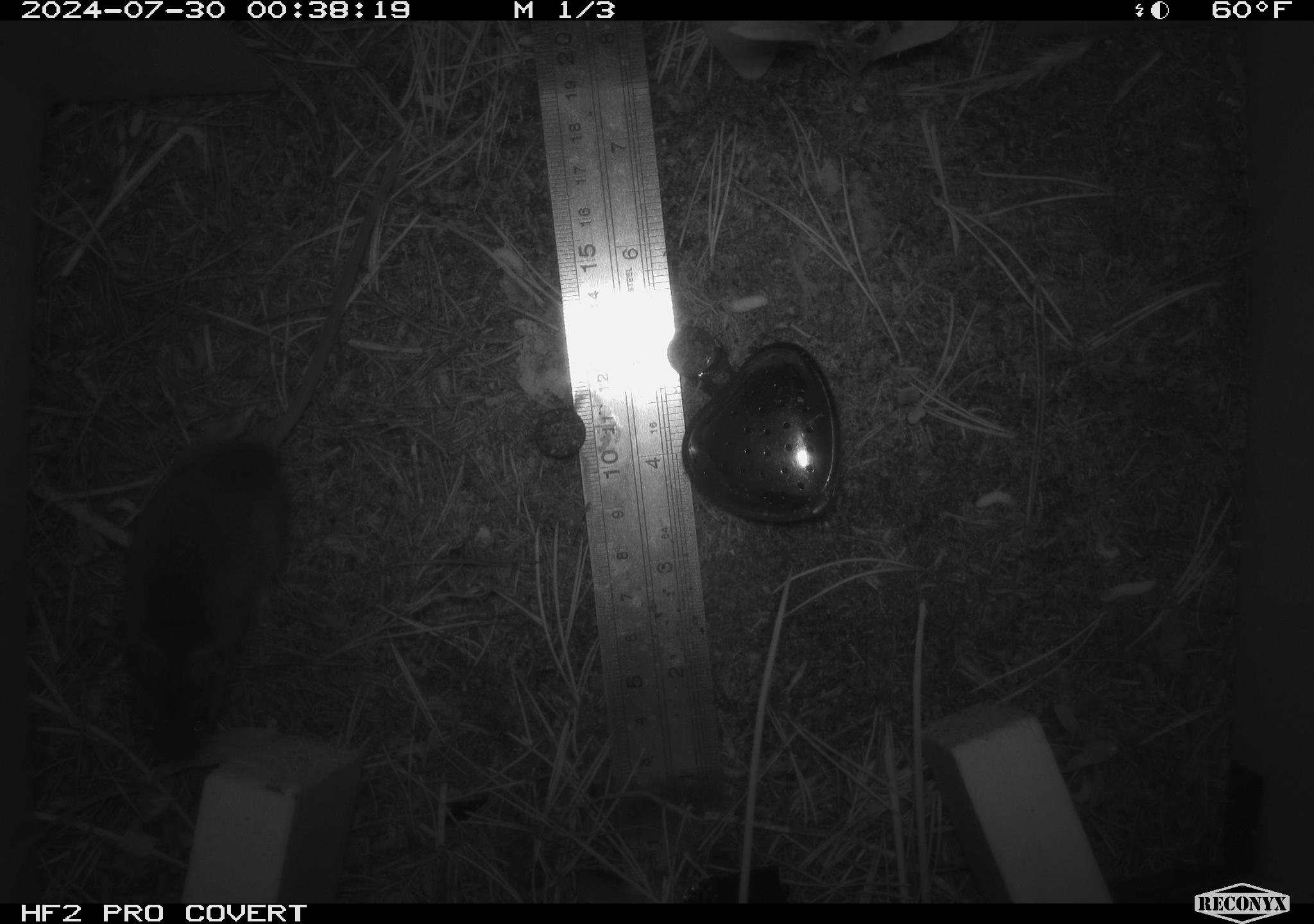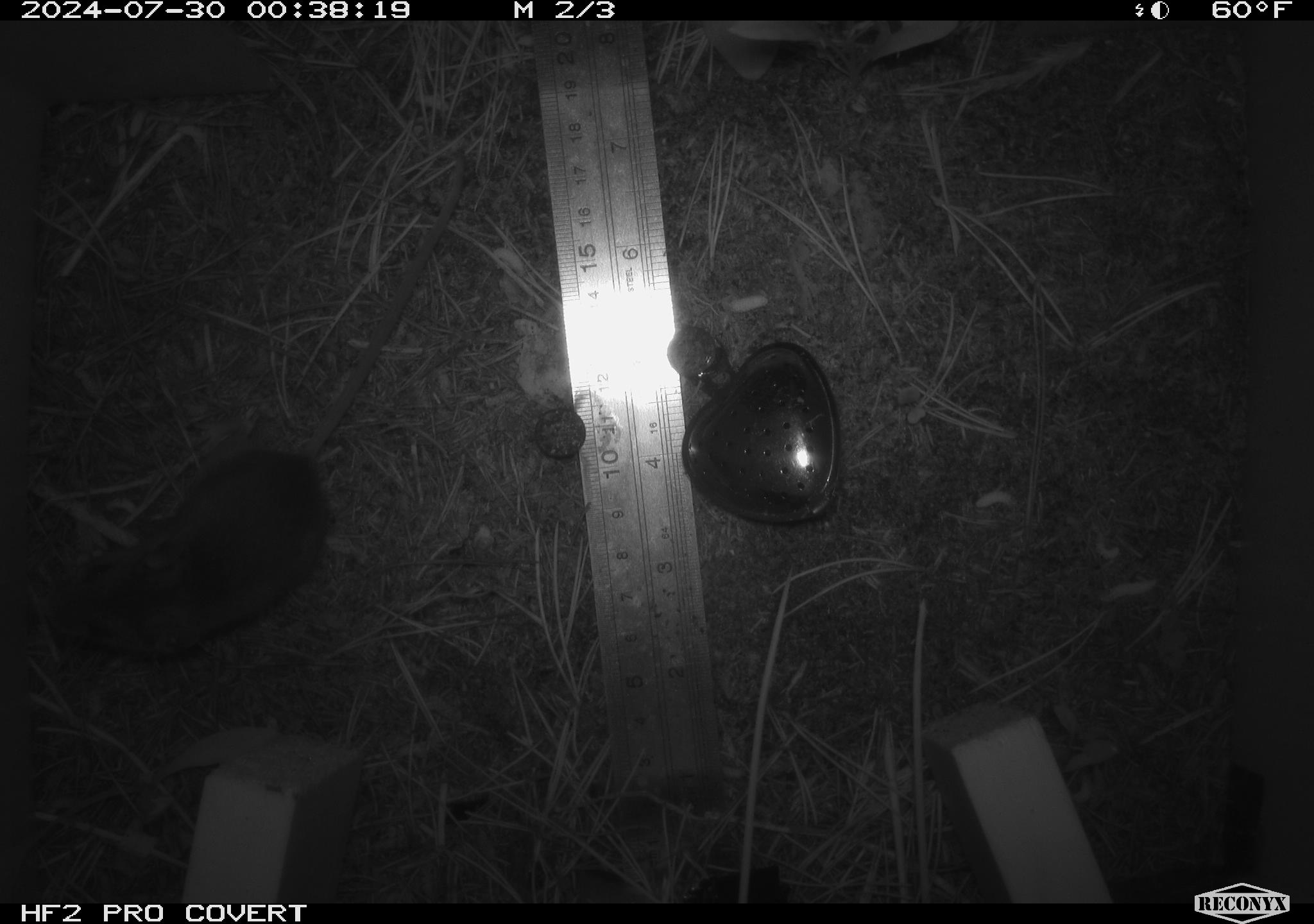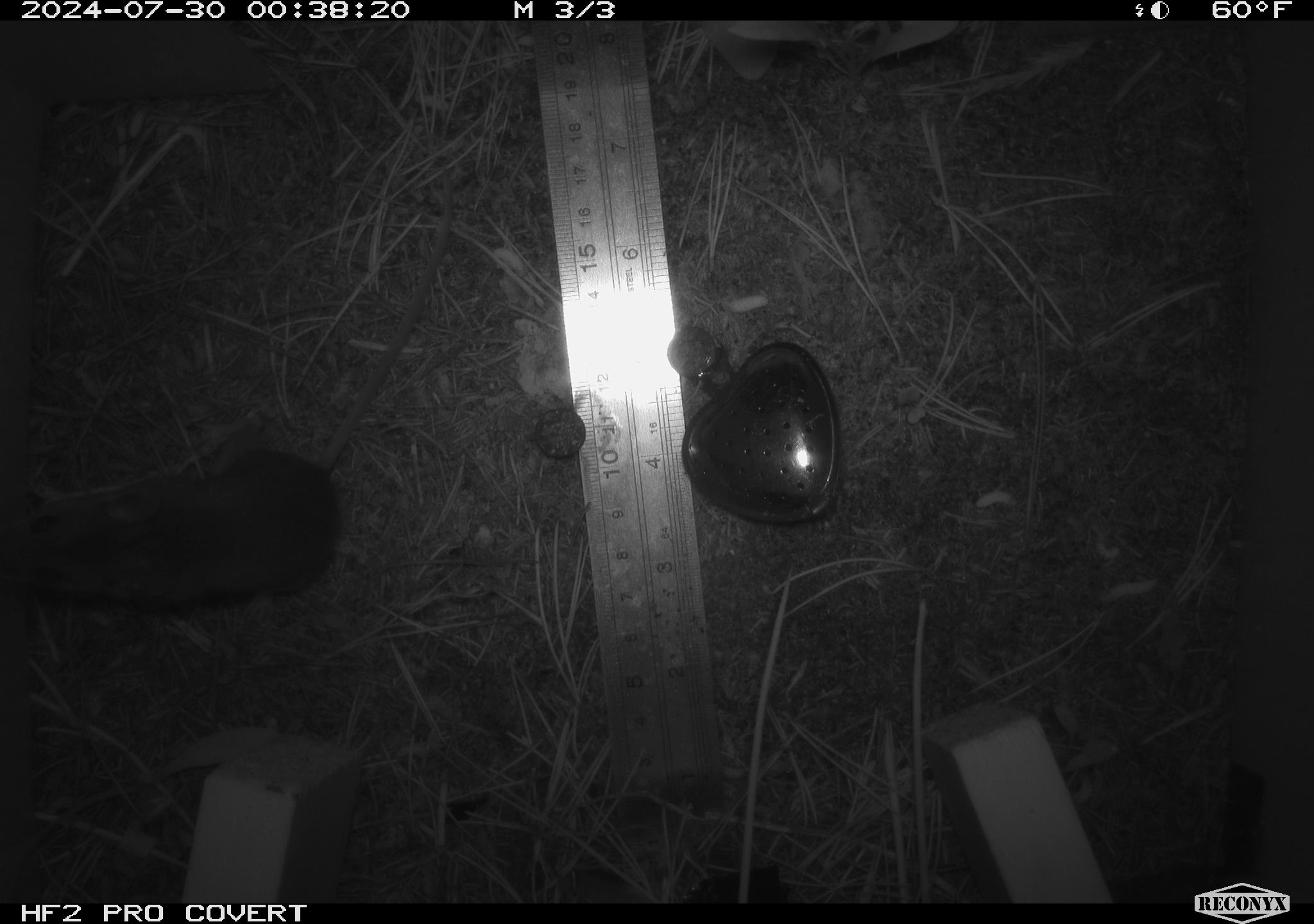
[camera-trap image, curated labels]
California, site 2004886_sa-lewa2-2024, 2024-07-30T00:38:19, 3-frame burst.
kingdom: Animalia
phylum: Chordata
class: Mammalia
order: Rodentia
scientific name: Rodentia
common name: rodent